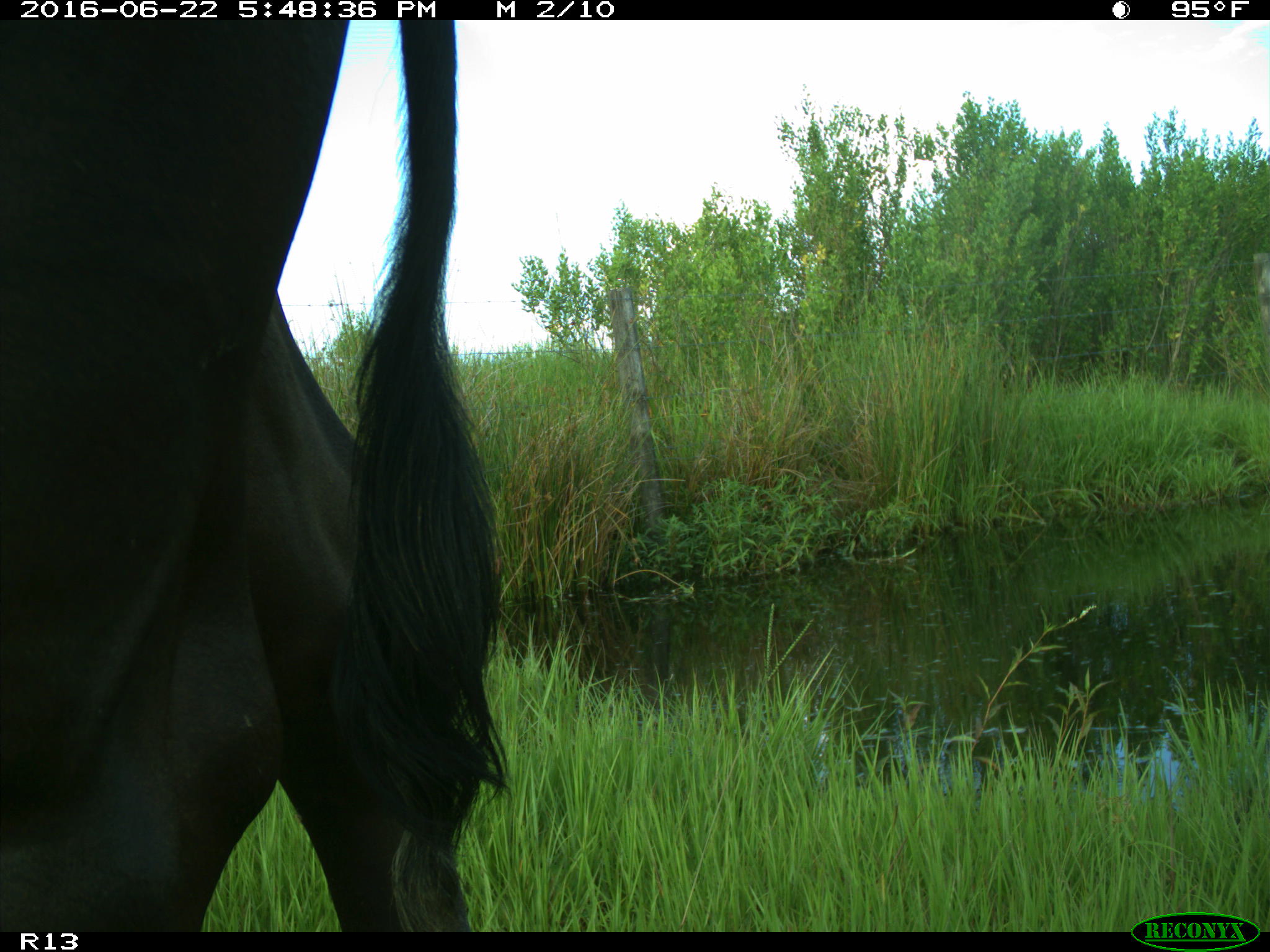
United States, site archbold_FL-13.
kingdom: Animalia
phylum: Chordata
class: Mammalia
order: Artiodactyla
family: Bovidae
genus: Bos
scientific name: Bos taurus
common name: domestic cow